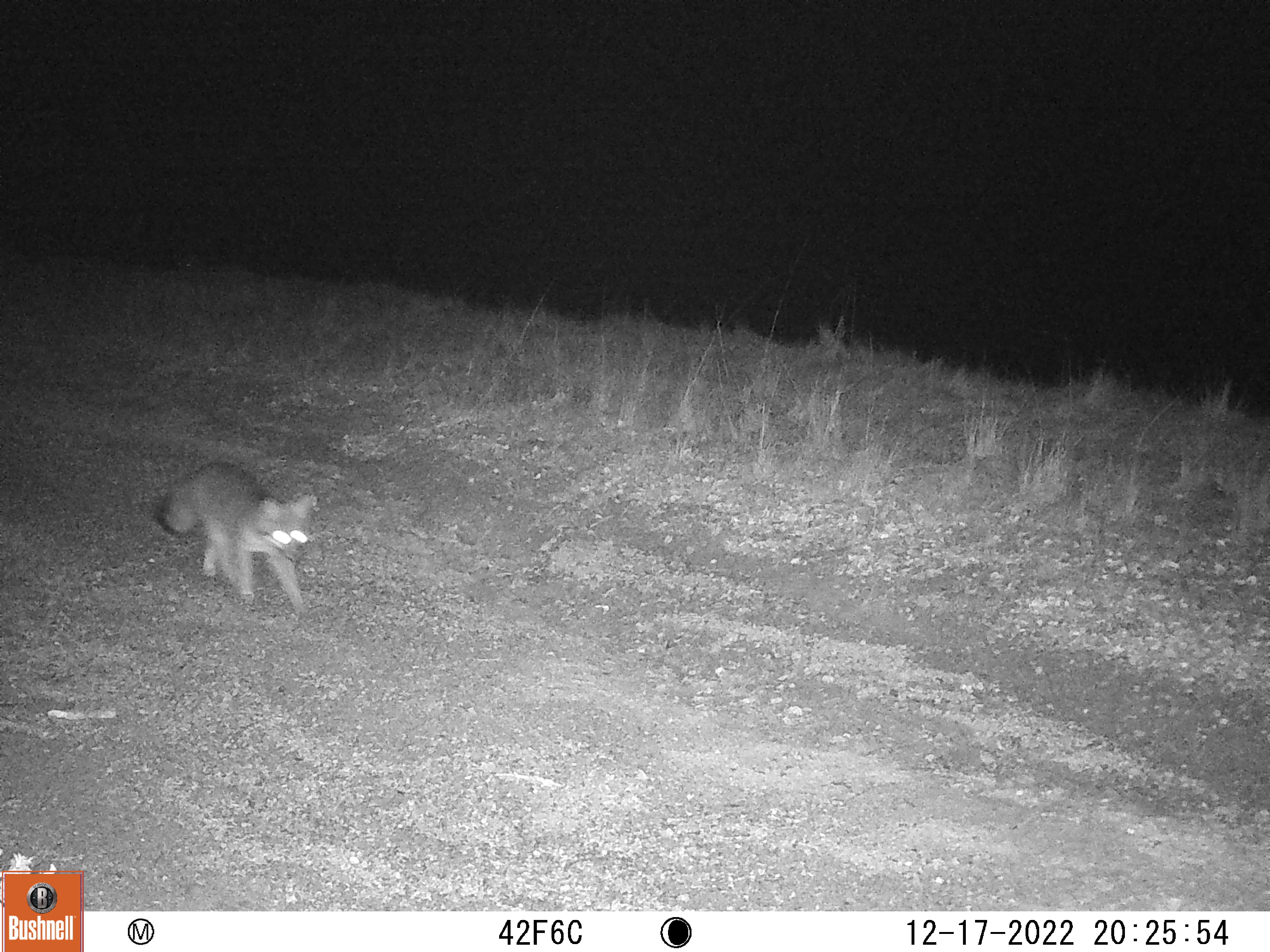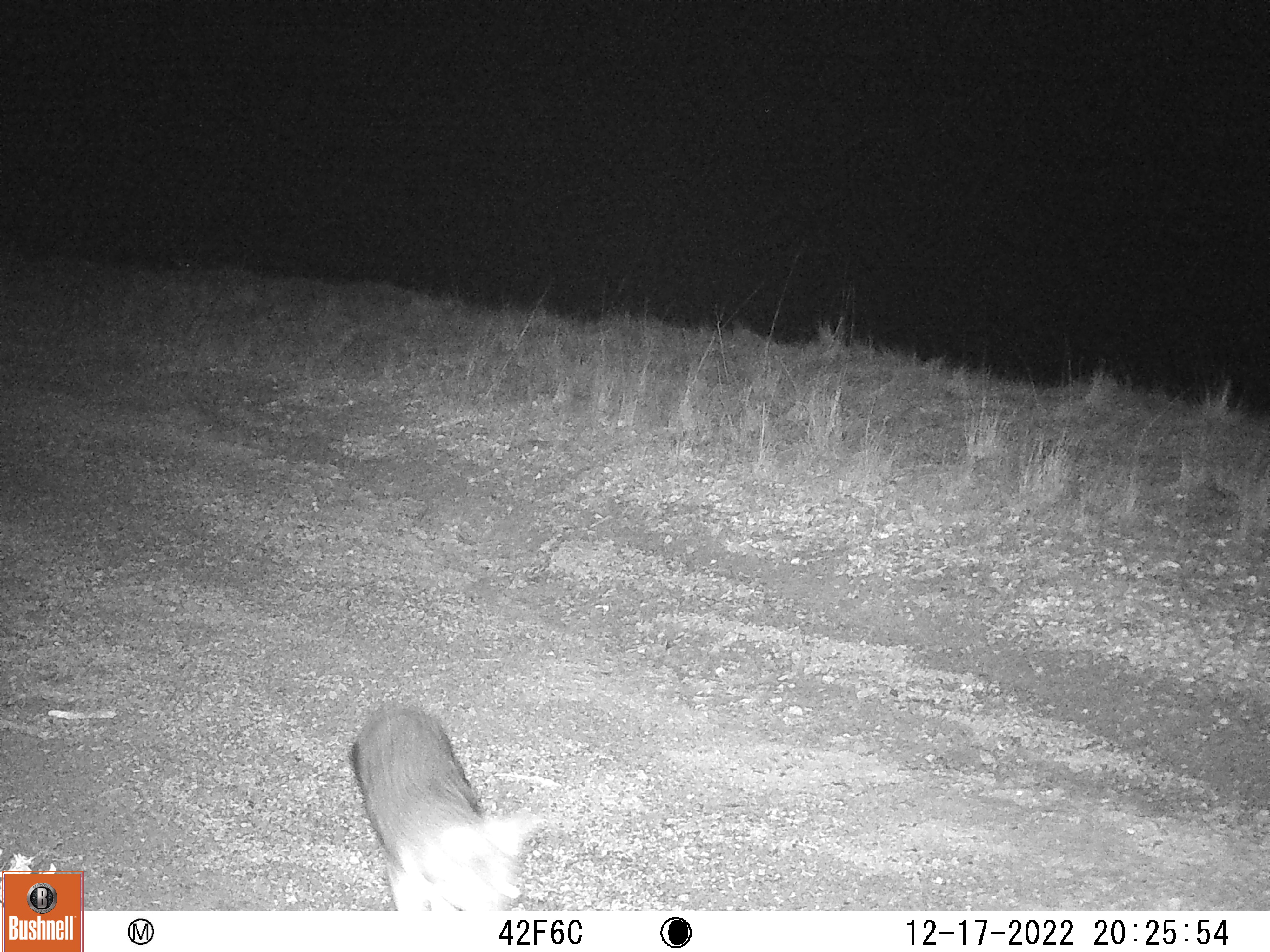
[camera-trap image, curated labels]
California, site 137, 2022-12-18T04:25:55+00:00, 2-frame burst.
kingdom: Animalia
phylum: Chordata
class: Mammalia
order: Carnivora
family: Canidae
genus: Urocyon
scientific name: Urocyon cinereoargenteus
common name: gray fox